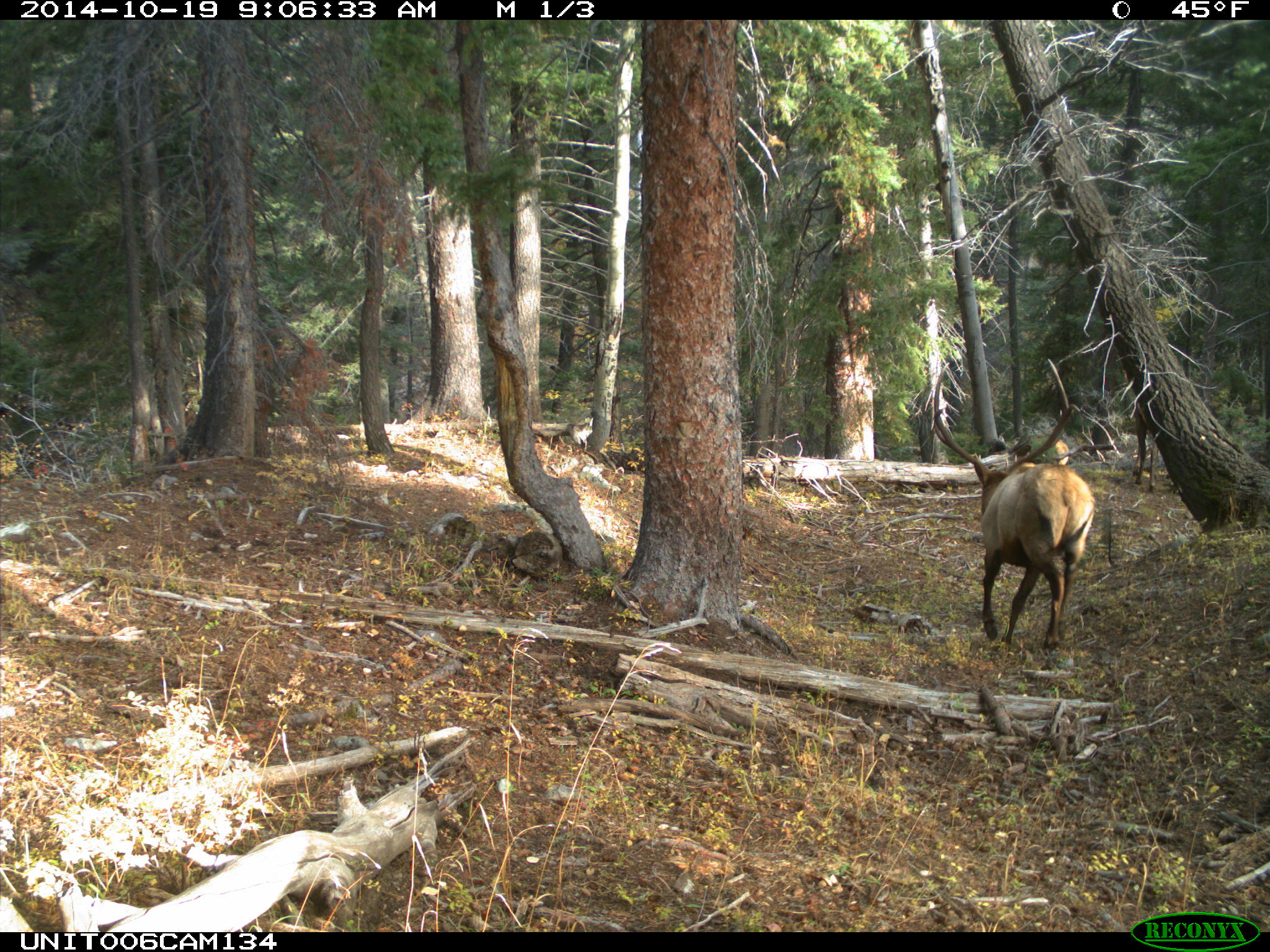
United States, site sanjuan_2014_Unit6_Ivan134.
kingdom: Animalia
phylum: Chordata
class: Mammalia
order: Artiodactyla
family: Cervidae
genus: Cervus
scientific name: Cervus elaphus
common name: red deer